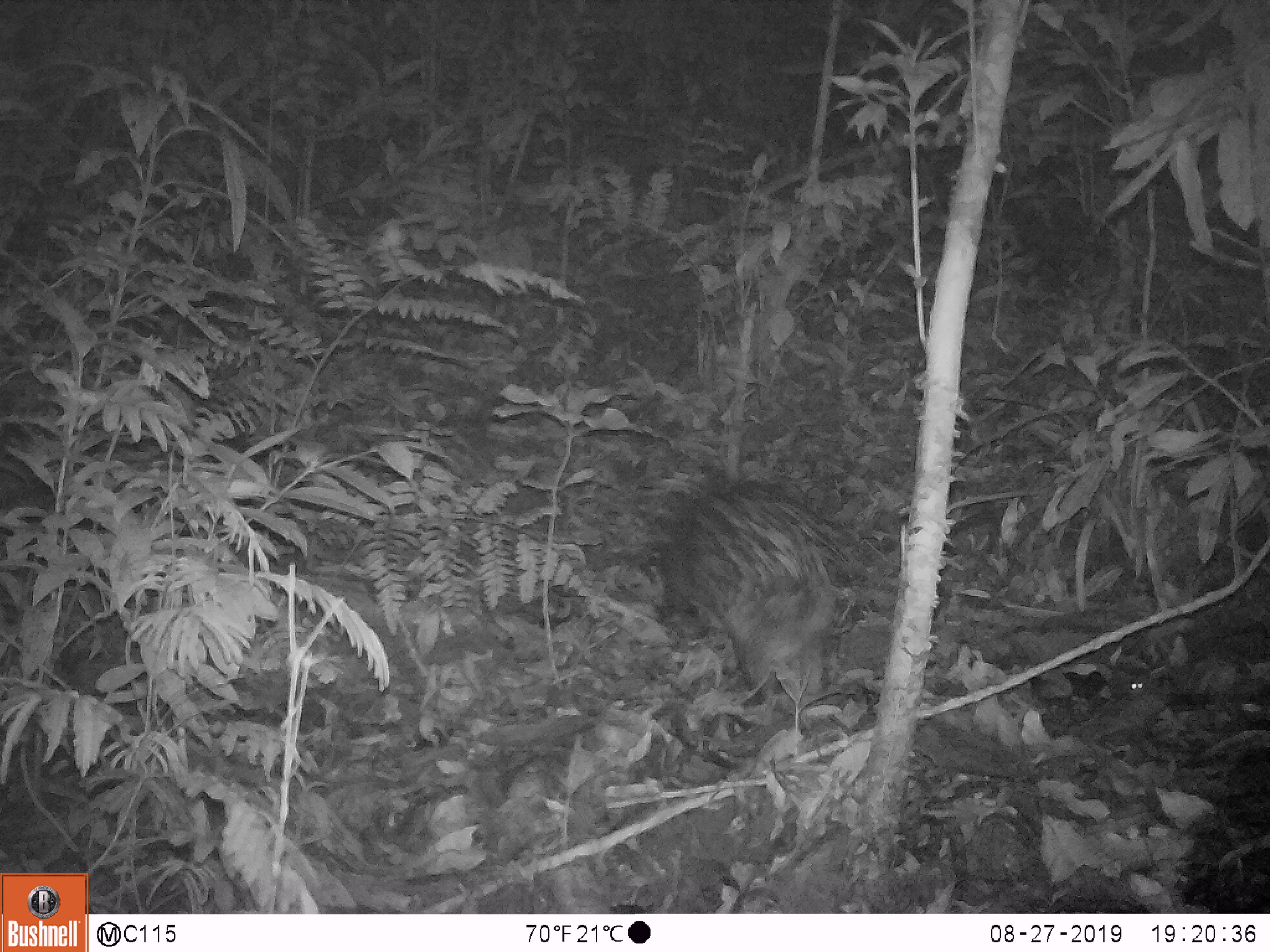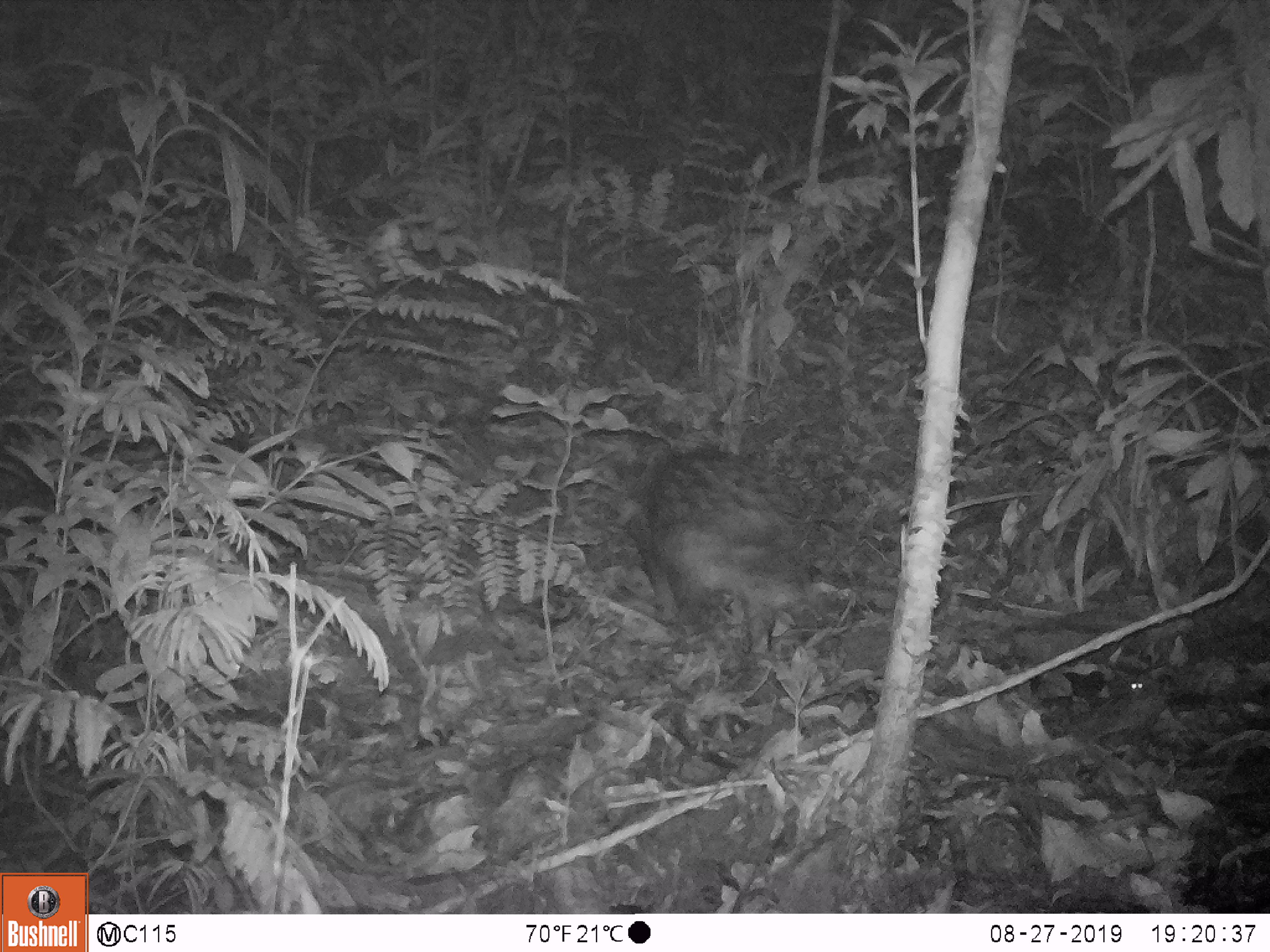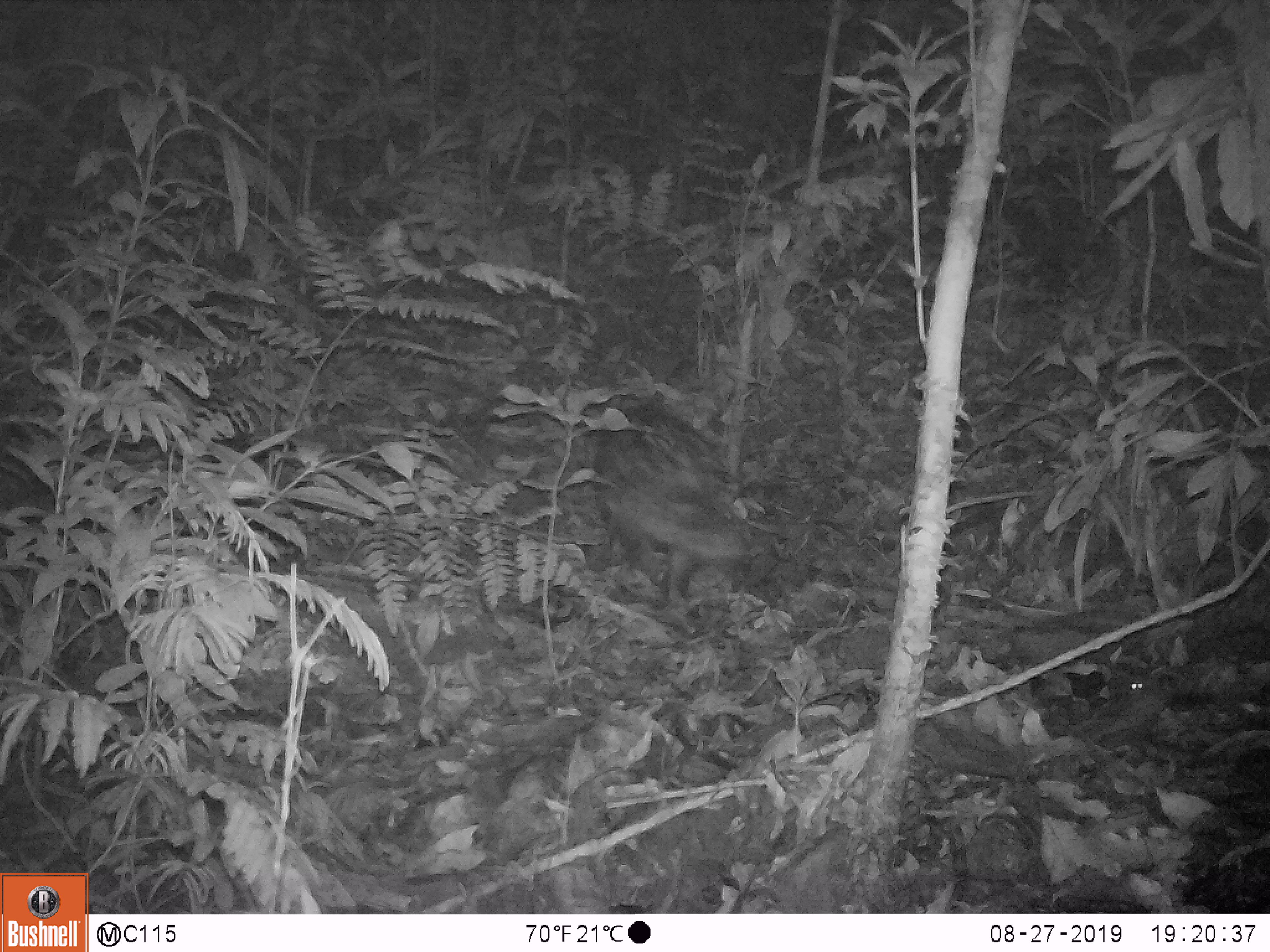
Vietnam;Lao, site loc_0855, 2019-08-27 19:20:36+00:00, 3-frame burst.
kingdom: Animalia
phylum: Chordata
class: Mammalia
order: Rodentia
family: Hystricidae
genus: Hystrix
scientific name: Hystrix brachyura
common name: malayan porcupine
Malayan porcupine (Hystrix brachyura). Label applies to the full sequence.